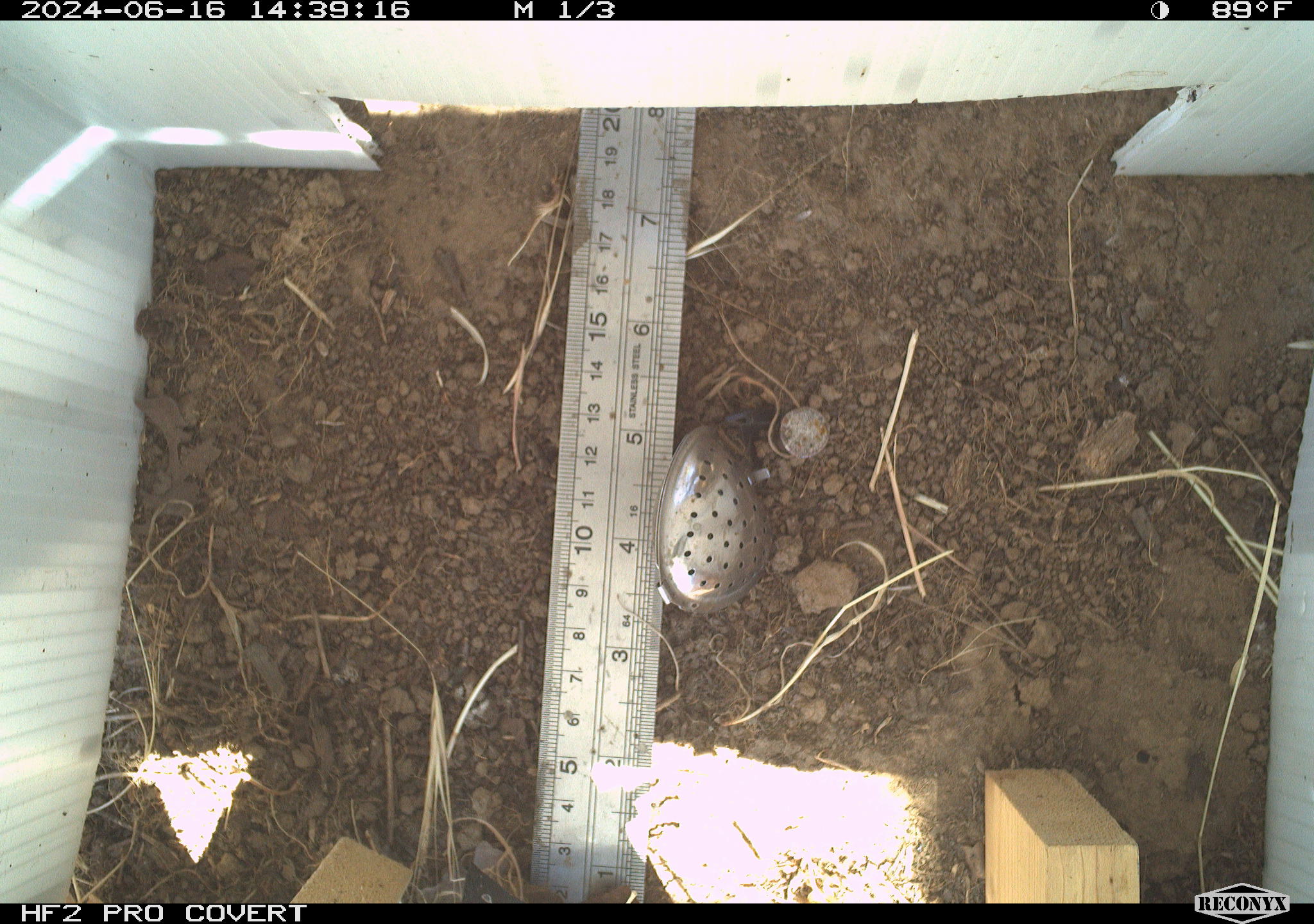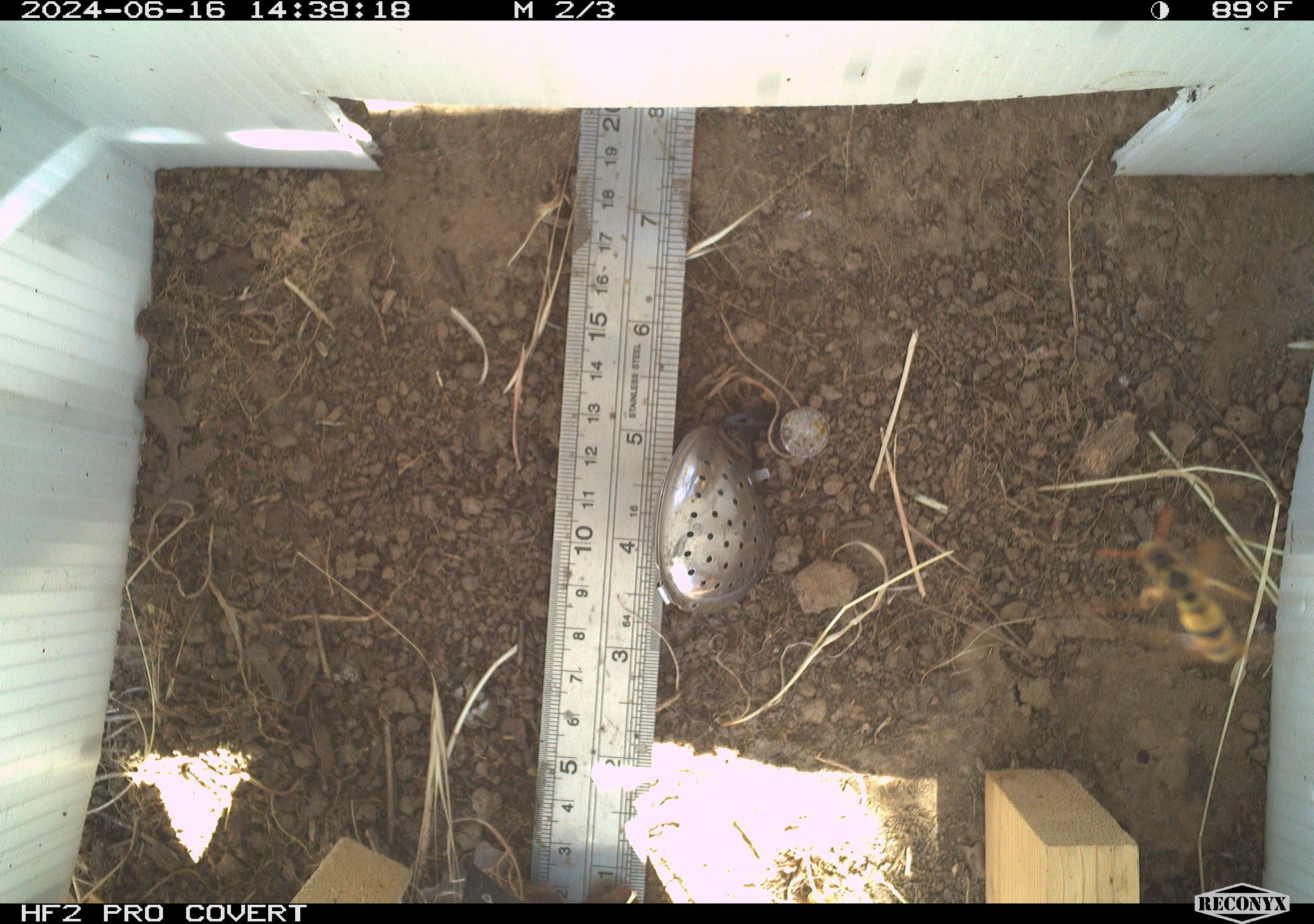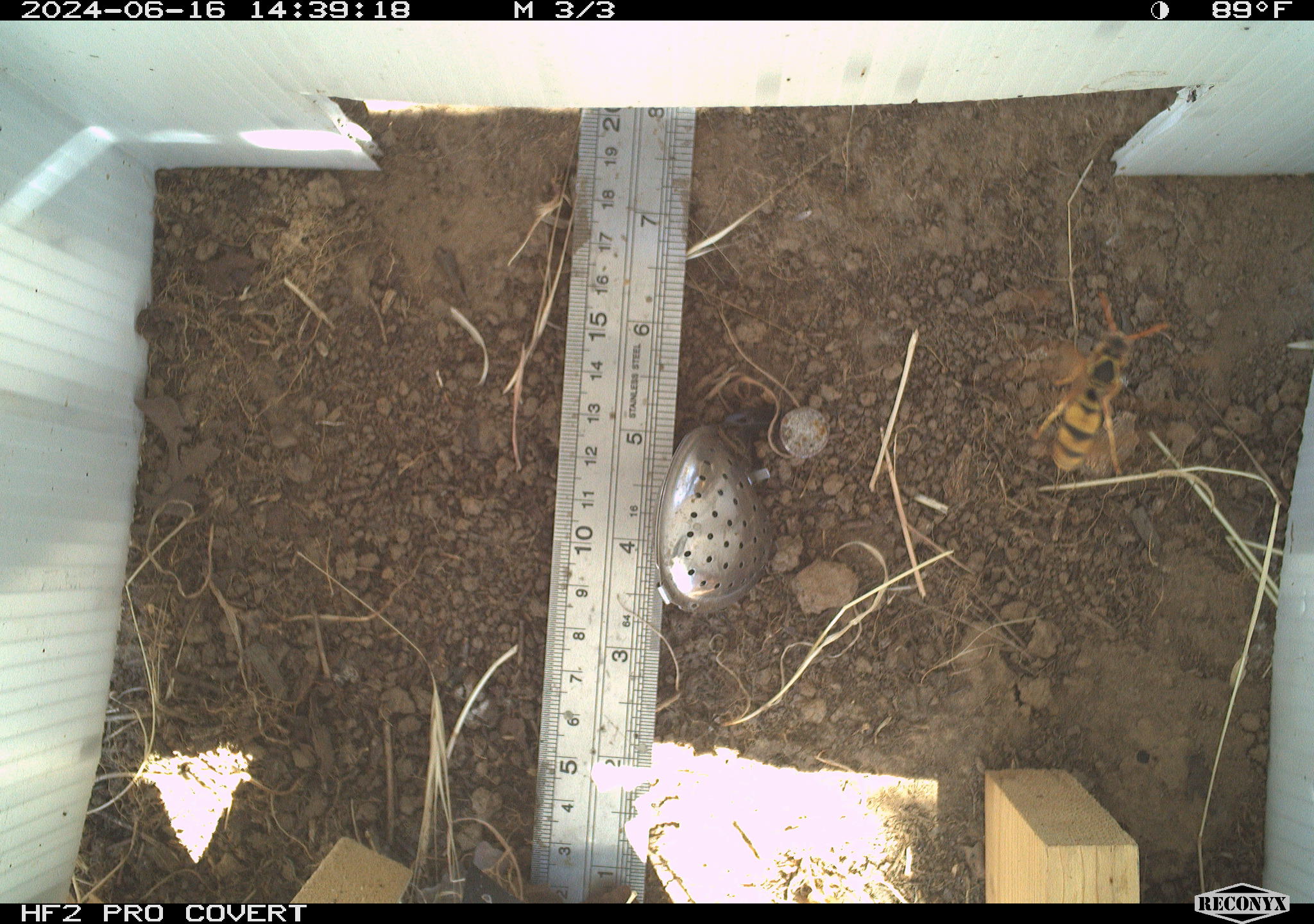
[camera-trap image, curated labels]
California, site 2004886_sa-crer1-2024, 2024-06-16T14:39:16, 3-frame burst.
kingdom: Animalia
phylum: Arthropoda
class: Insecta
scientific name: Insecta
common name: insect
Insect (Insecta).